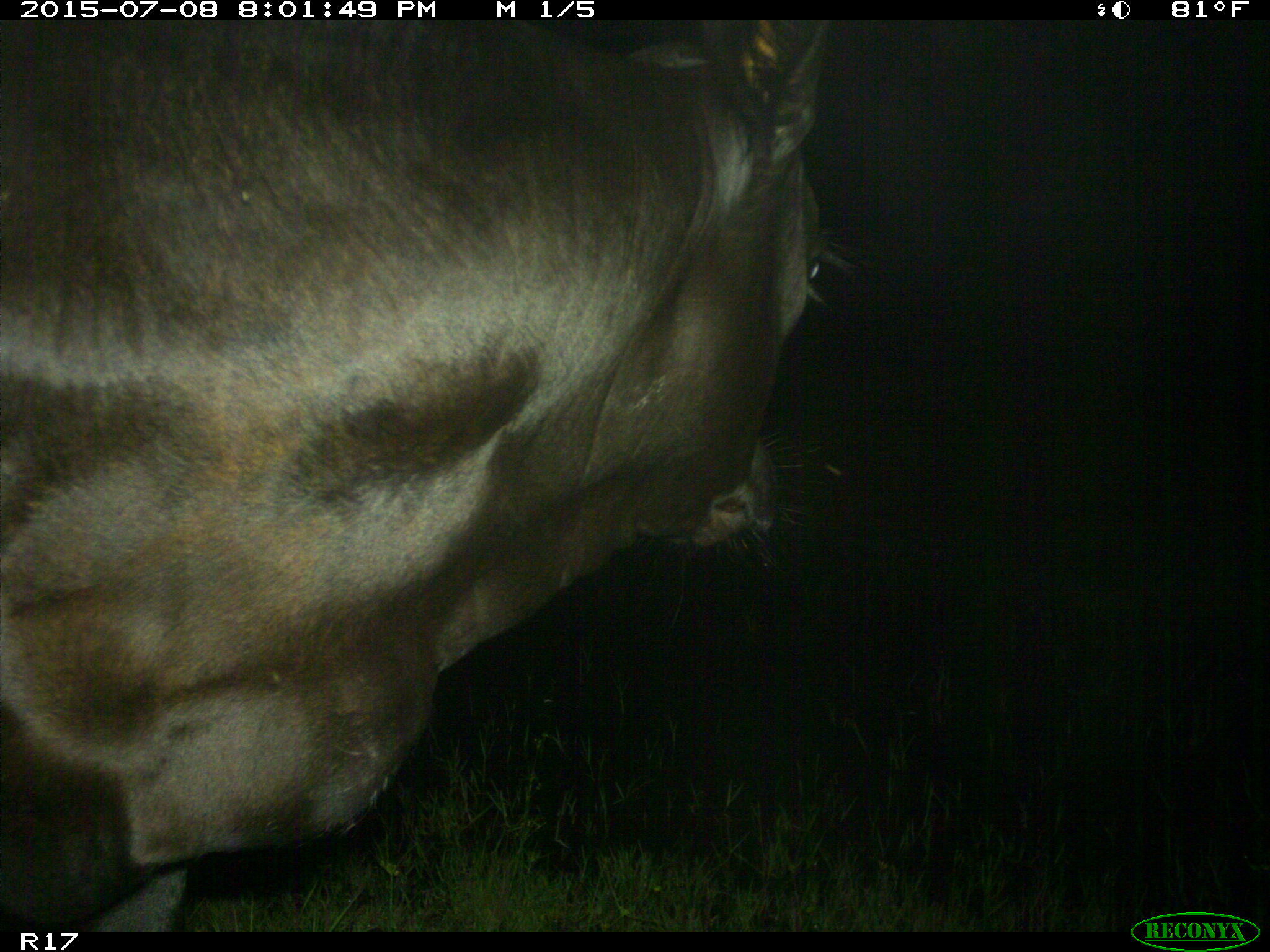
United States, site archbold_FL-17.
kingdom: Animalia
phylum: Chordata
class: Mammalia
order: Artiodactyla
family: Bovidae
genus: Bos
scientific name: Bos taurus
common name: domestic cow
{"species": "Bos taurus (domestic cow)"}